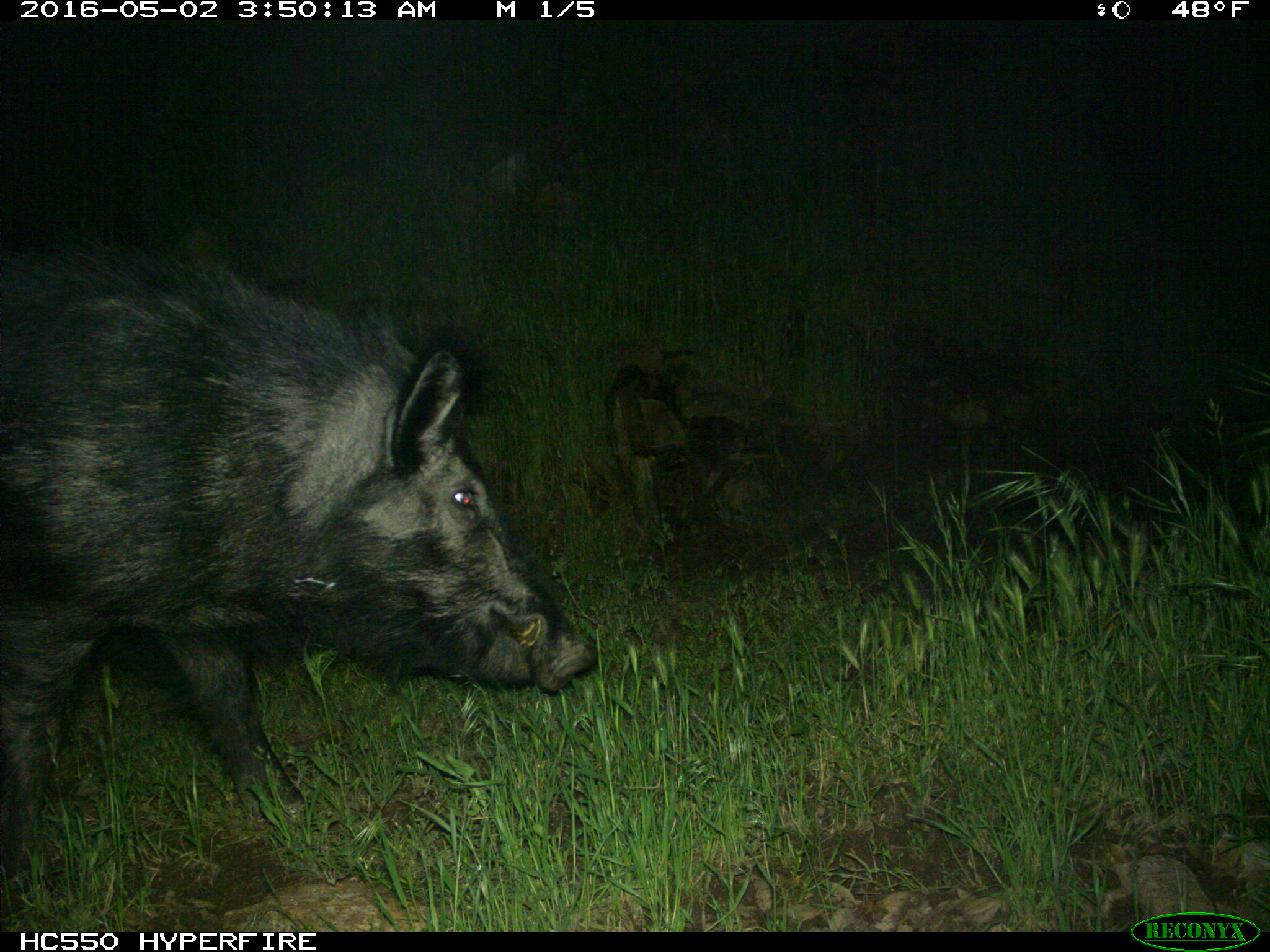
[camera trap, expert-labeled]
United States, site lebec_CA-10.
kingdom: Animalia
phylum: Chordata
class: Mammalia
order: Artiodactyla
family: Suidae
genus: Sus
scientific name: Sus scrofa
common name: wild boar